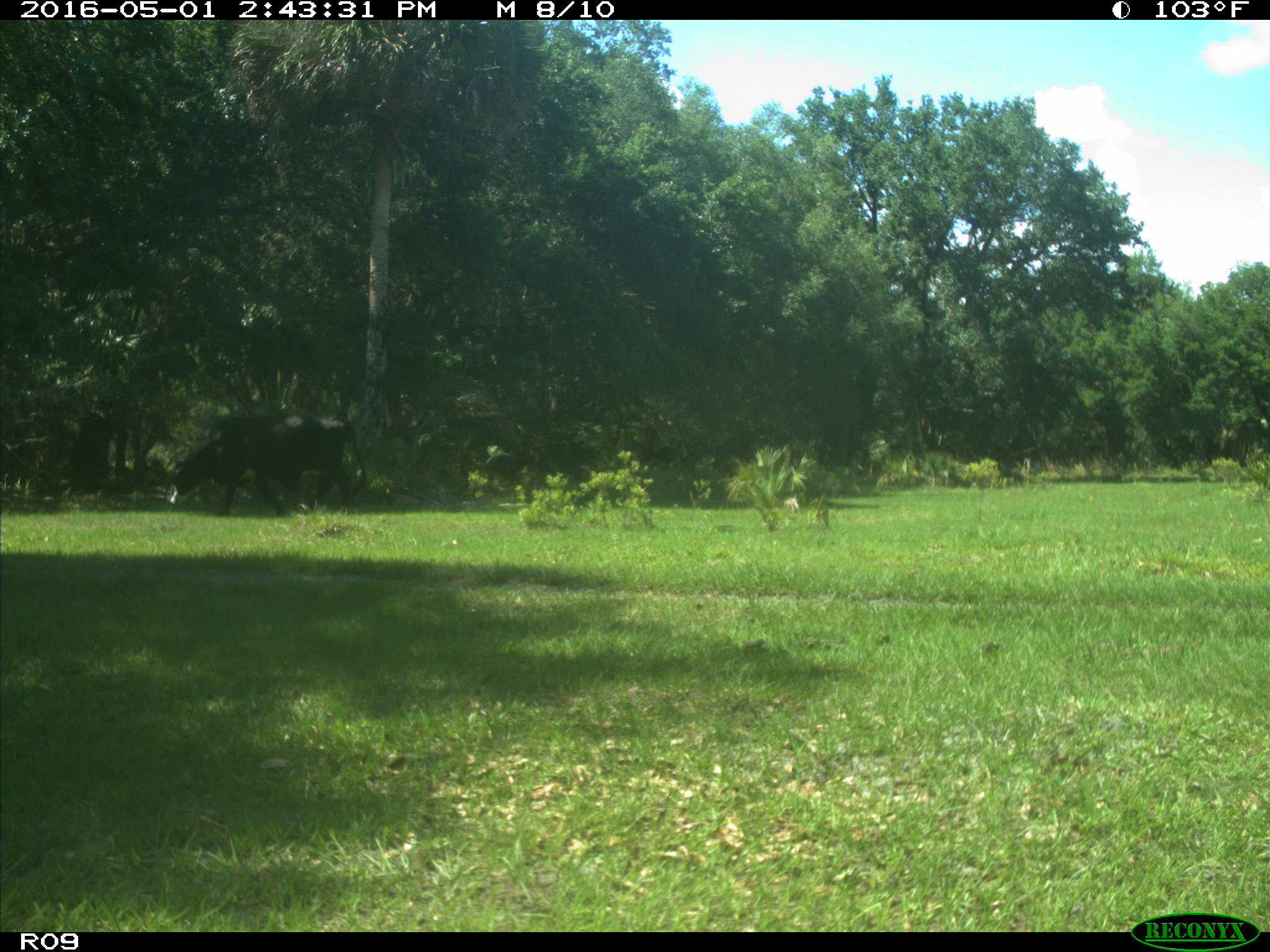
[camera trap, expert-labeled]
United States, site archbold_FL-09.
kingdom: Animalia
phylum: Chordata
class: Mammalia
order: Artiodactyla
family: Bovidae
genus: Bos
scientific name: Bos taurus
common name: domestic cow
Bos taurus (domestic cow).